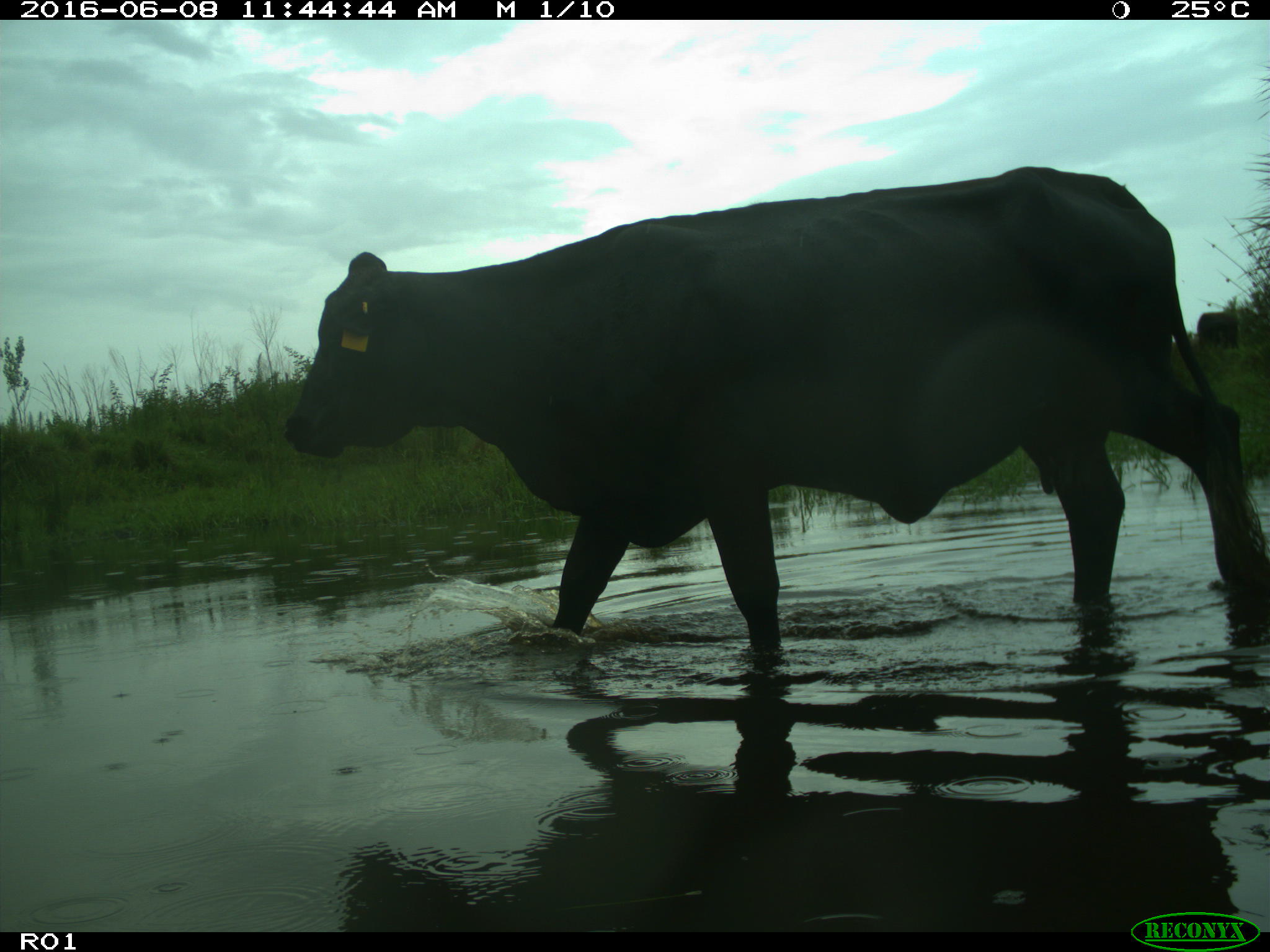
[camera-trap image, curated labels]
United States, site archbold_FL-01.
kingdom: Animalia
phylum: Chordata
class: Mammalia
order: Artiodactyla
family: Bovidae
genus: Bos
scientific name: Bos taurus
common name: domestic cow